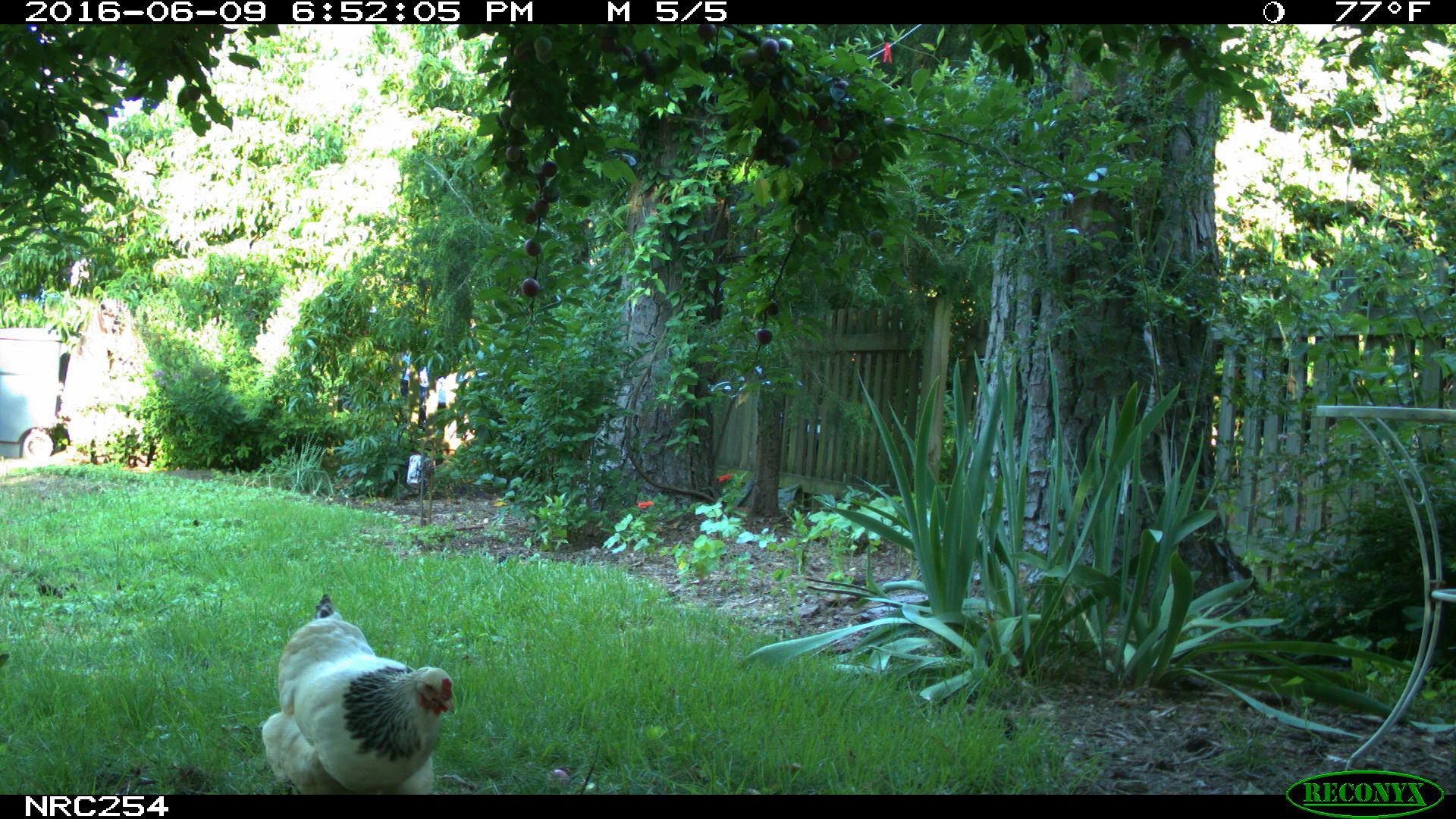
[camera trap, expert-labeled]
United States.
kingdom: Animalia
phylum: Chordata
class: Aves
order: Galliformes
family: Phasianidae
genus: Gallus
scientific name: Gallus gallus domesticus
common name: domestic chicken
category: Chicken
Chicken (domestic chicken) (Gallus gallus domesticus).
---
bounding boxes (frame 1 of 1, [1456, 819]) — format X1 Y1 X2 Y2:
Chicken: 254 596 462 795